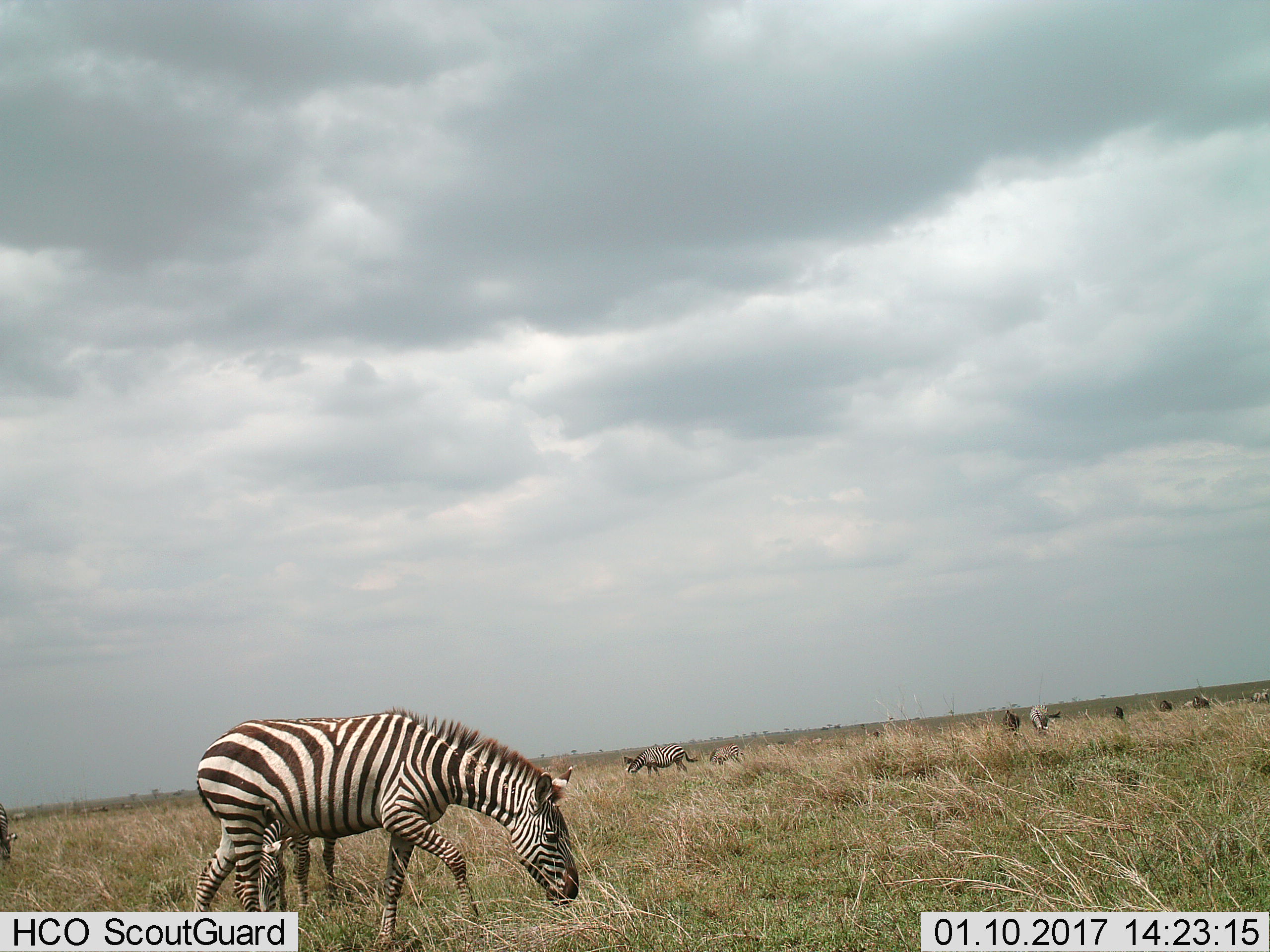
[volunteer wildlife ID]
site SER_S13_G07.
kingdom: Animalia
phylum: Chordata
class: Mammalia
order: Perissodactyla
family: Equidae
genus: Equus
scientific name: Equus quagga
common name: plains zebra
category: zebraplains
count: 10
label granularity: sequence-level